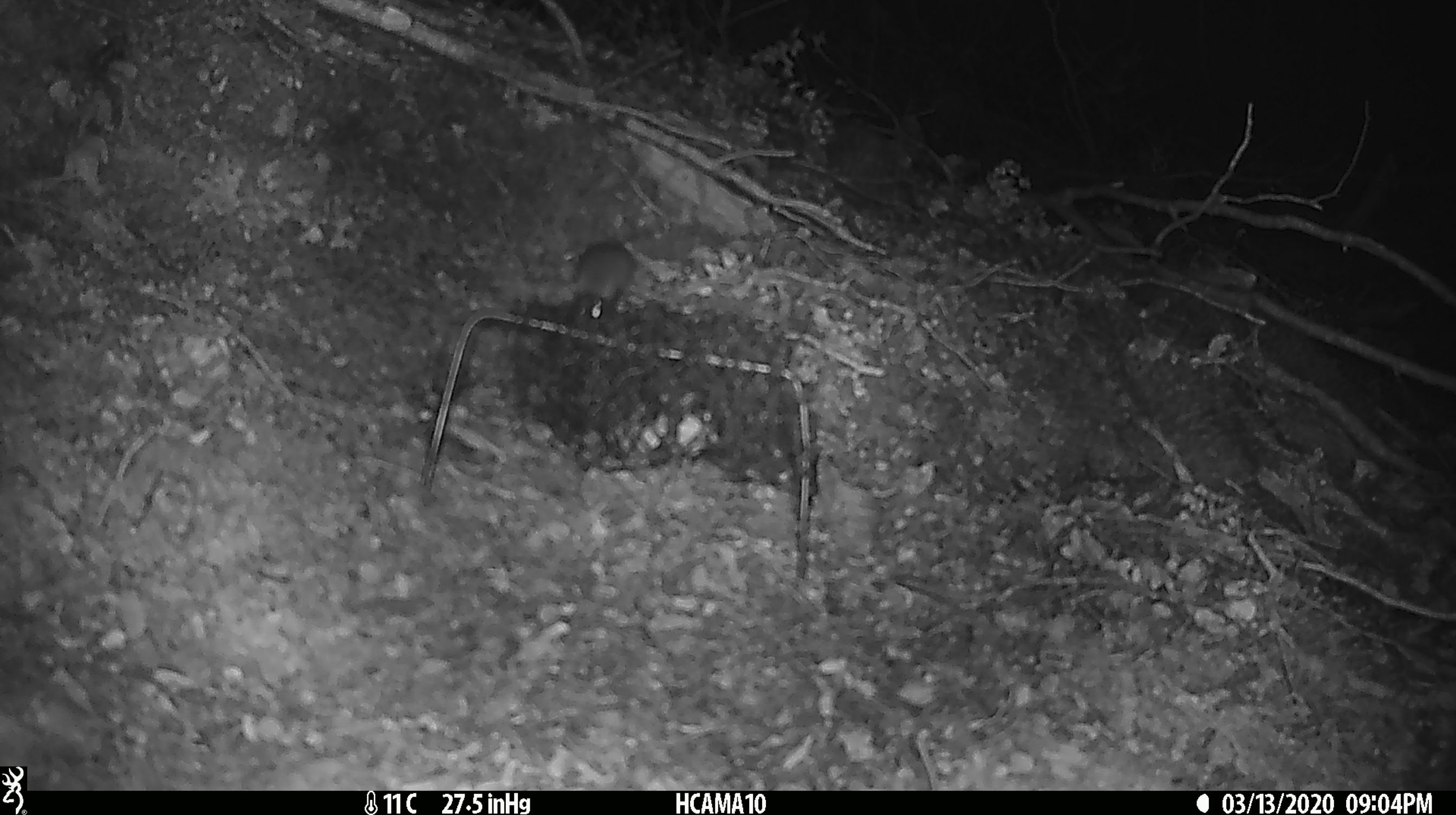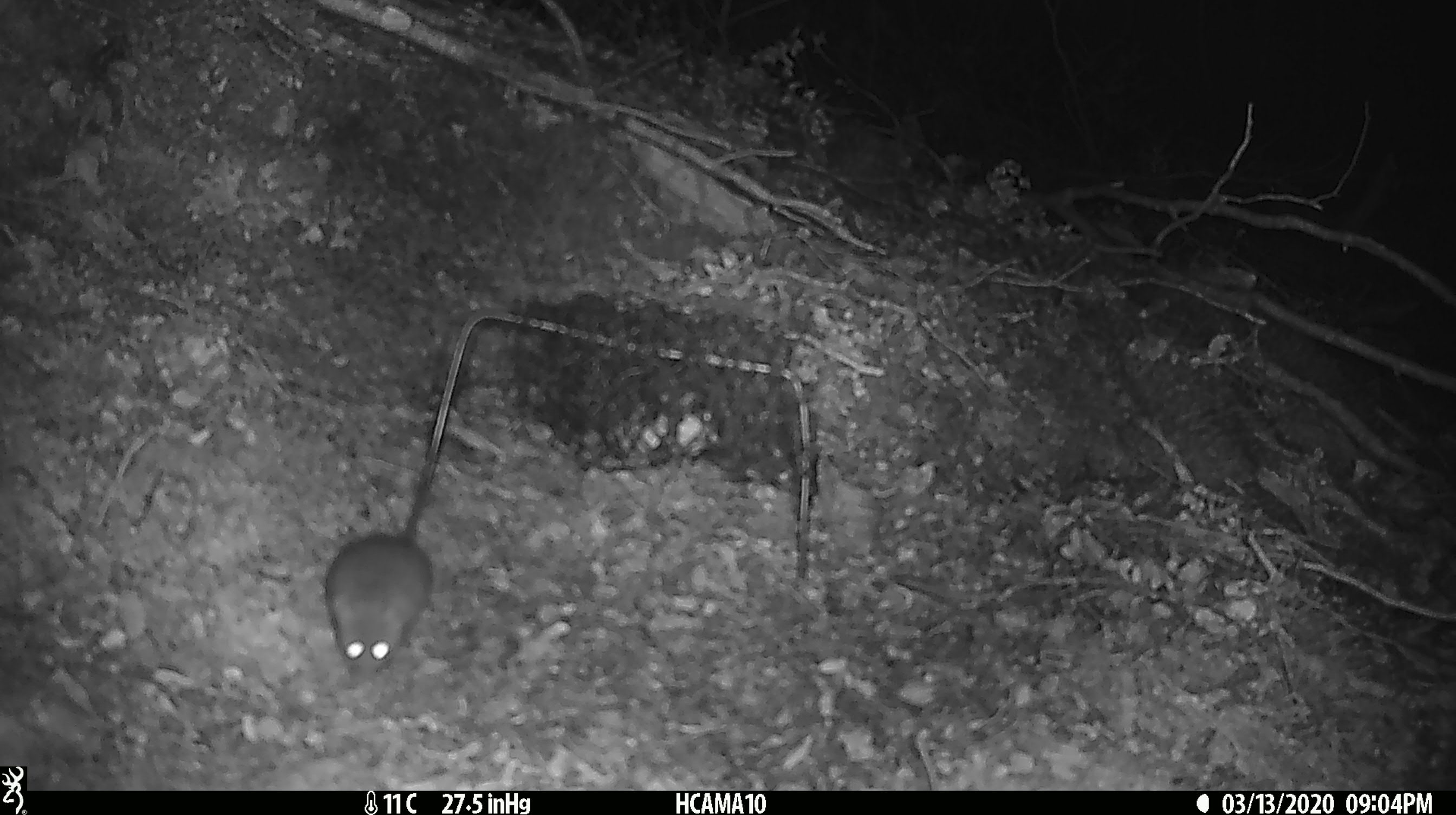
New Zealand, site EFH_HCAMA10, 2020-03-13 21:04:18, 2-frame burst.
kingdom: Animalia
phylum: Chordata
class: Mammalia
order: Rodentia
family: Muridae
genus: Mus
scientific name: Mus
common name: mouse